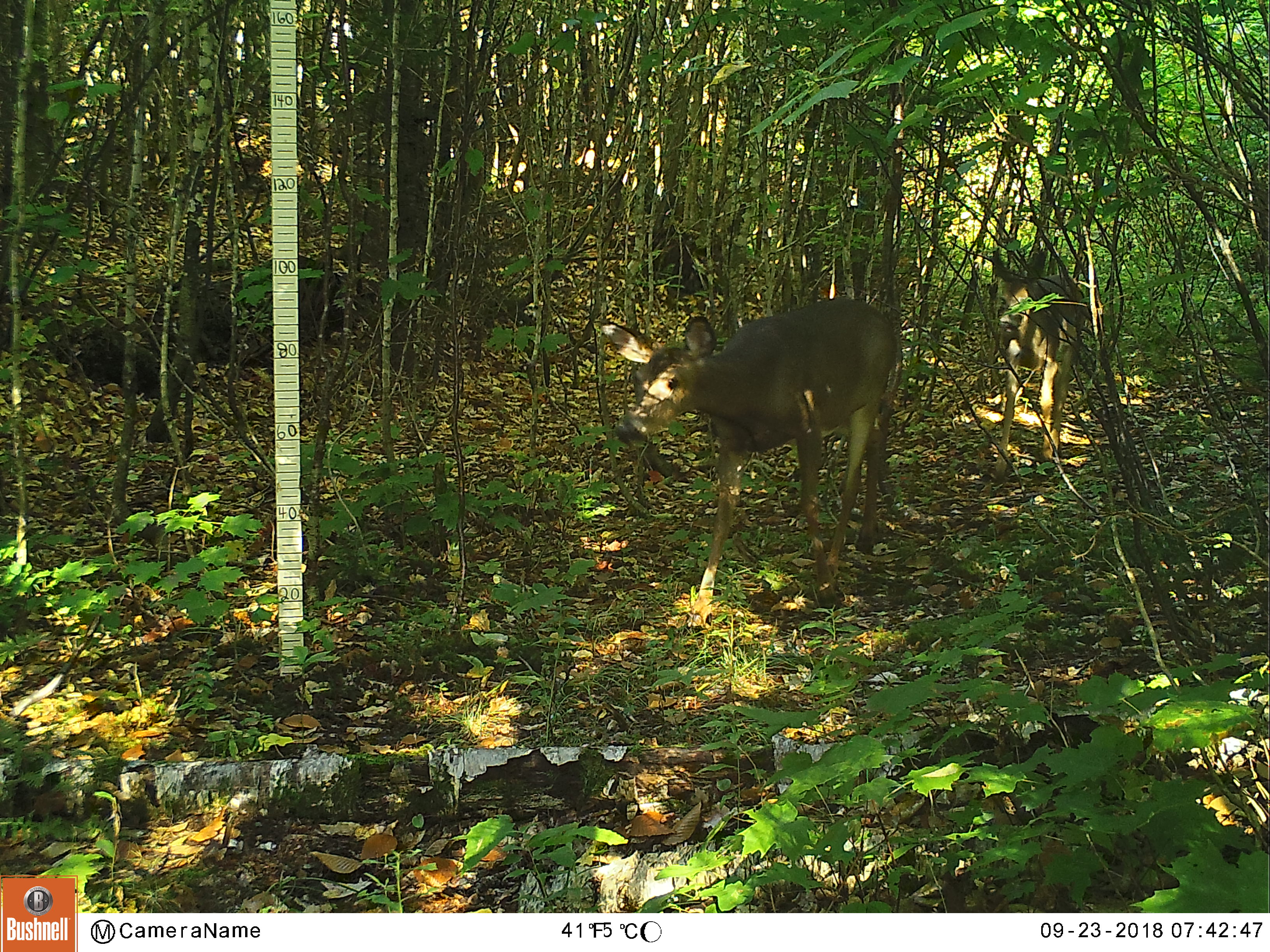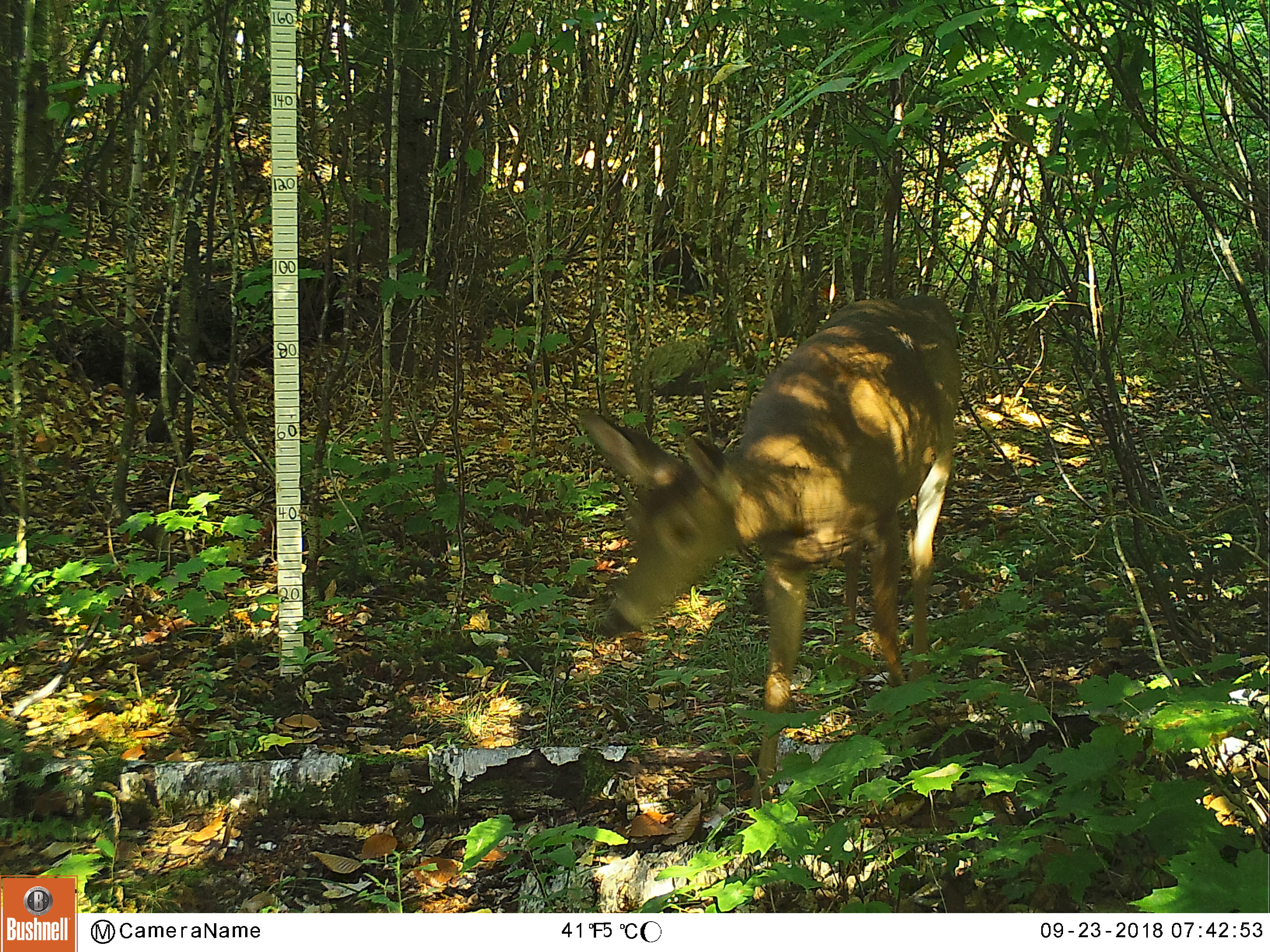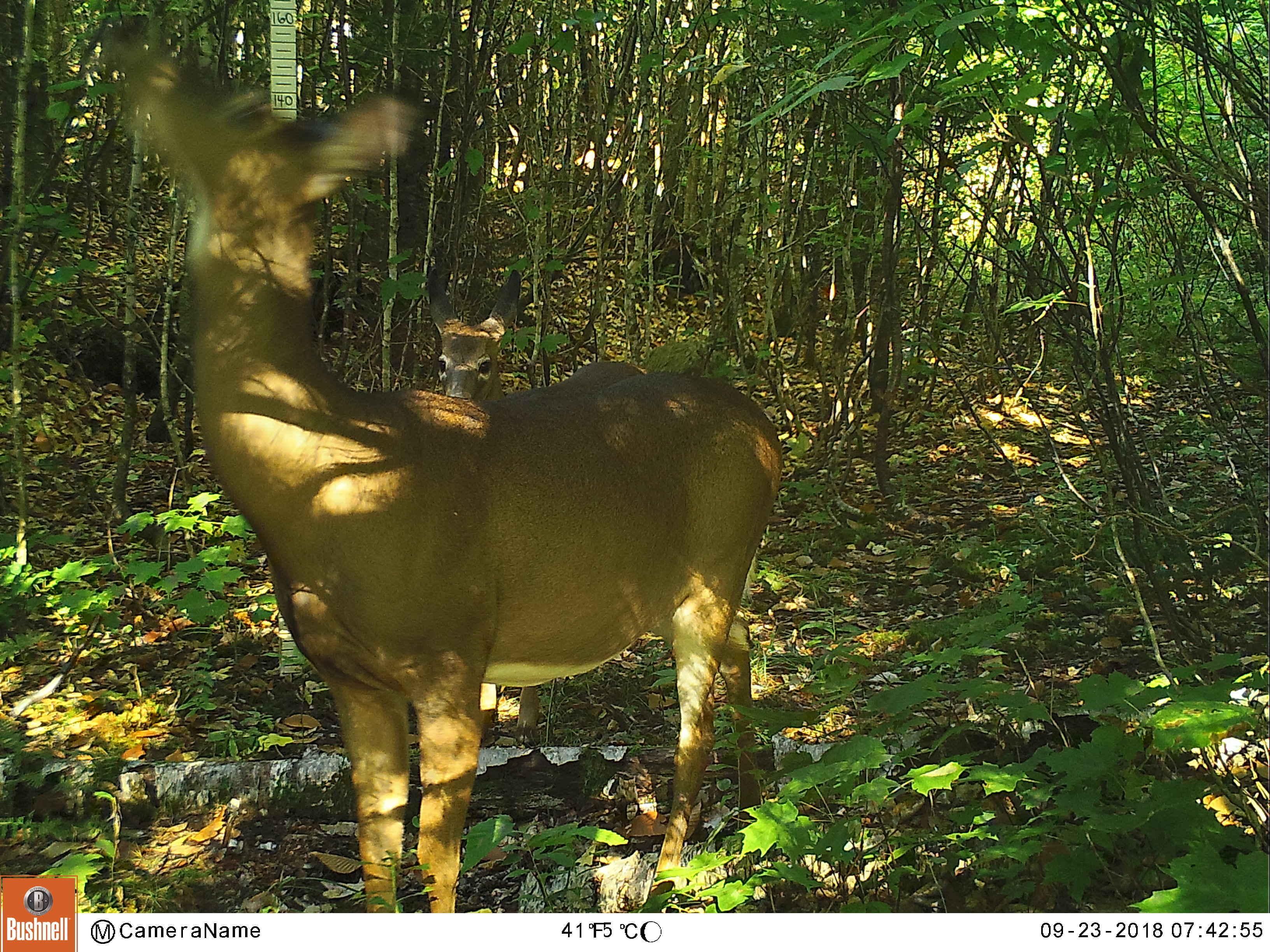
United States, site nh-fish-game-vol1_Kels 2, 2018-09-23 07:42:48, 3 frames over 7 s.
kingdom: Animalia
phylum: Chordata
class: Mammalia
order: Artiodactyla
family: Cervidae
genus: Odocoileus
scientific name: Odocoileus virginianus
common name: white-tailed deer